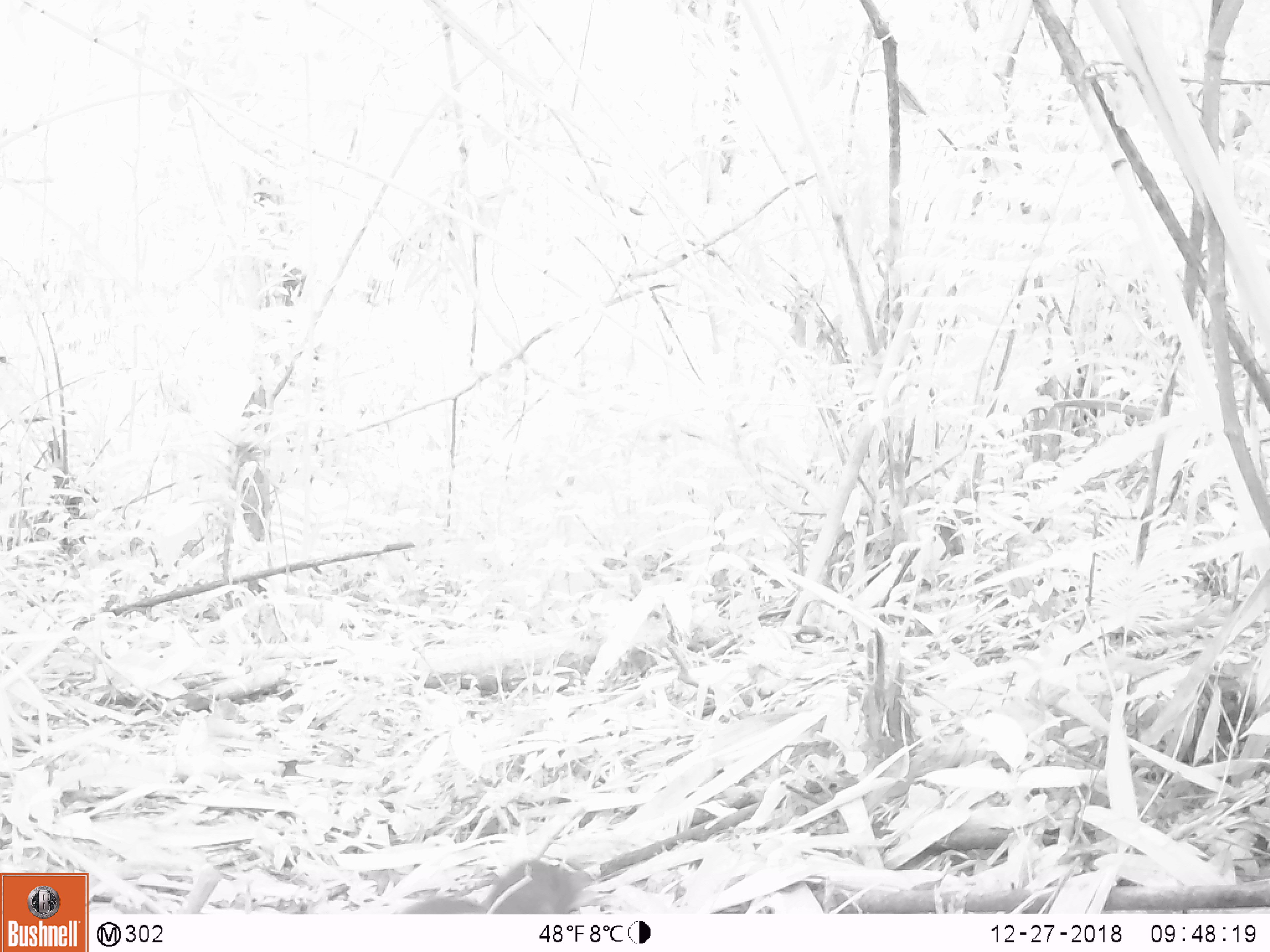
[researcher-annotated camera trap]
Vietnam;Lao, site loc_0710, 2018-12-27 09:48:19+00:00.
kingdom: Animalia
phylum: Chordata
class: Mammalia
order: Rodentia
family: Sciuridae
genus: Dremomys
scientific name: Dremomys rufigenis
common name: red-cheeked squirrel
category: red cheeked squirrel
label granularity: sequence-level